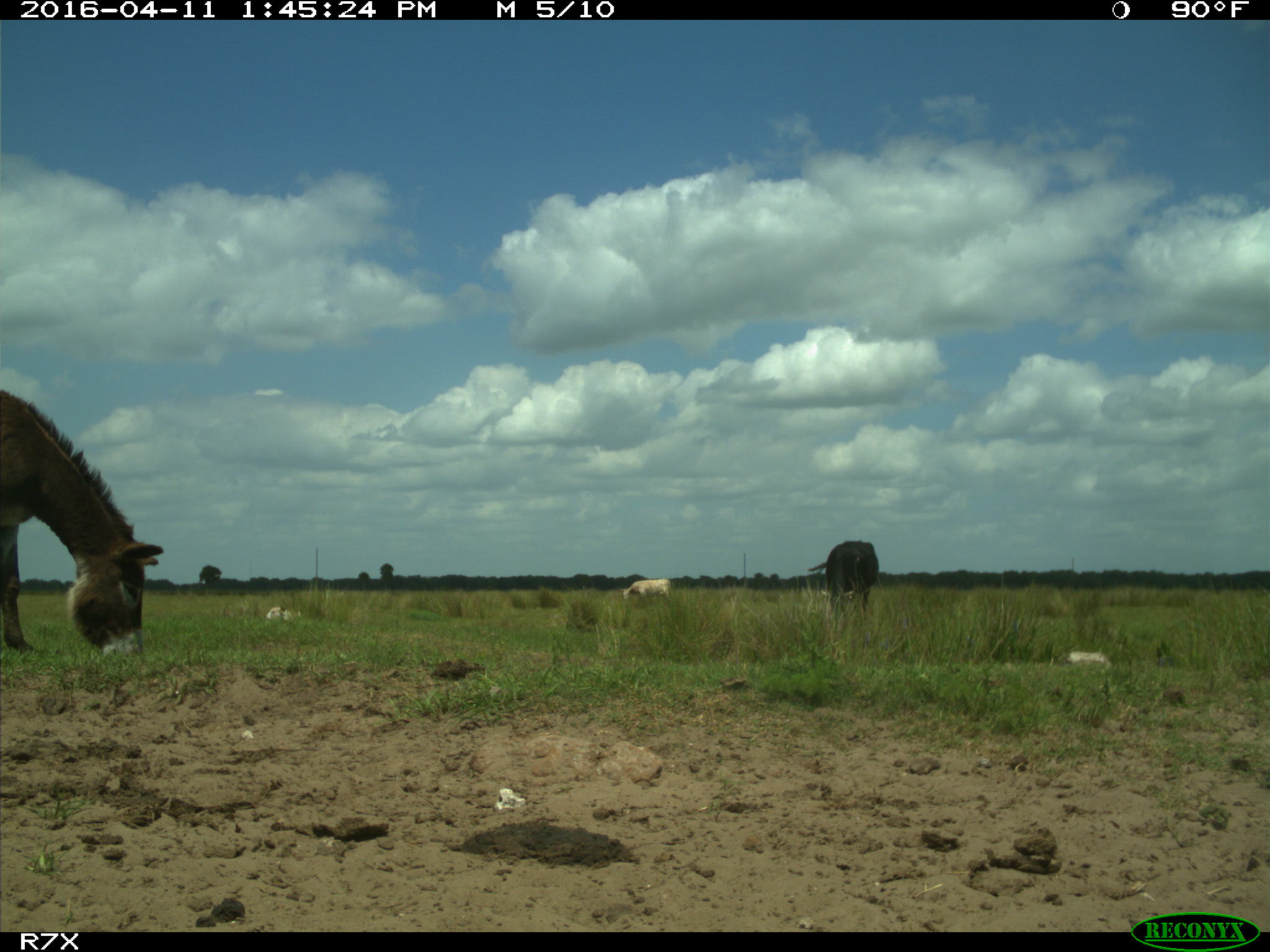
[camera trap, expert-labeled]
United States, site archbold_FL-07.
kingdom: Animalia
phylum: Chordata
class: Mammalia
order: Artiodactyla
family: Bovidae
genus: Bos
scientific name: Bos taurus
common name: domestic cow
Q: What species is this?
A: Bos taurus (domestic cow).